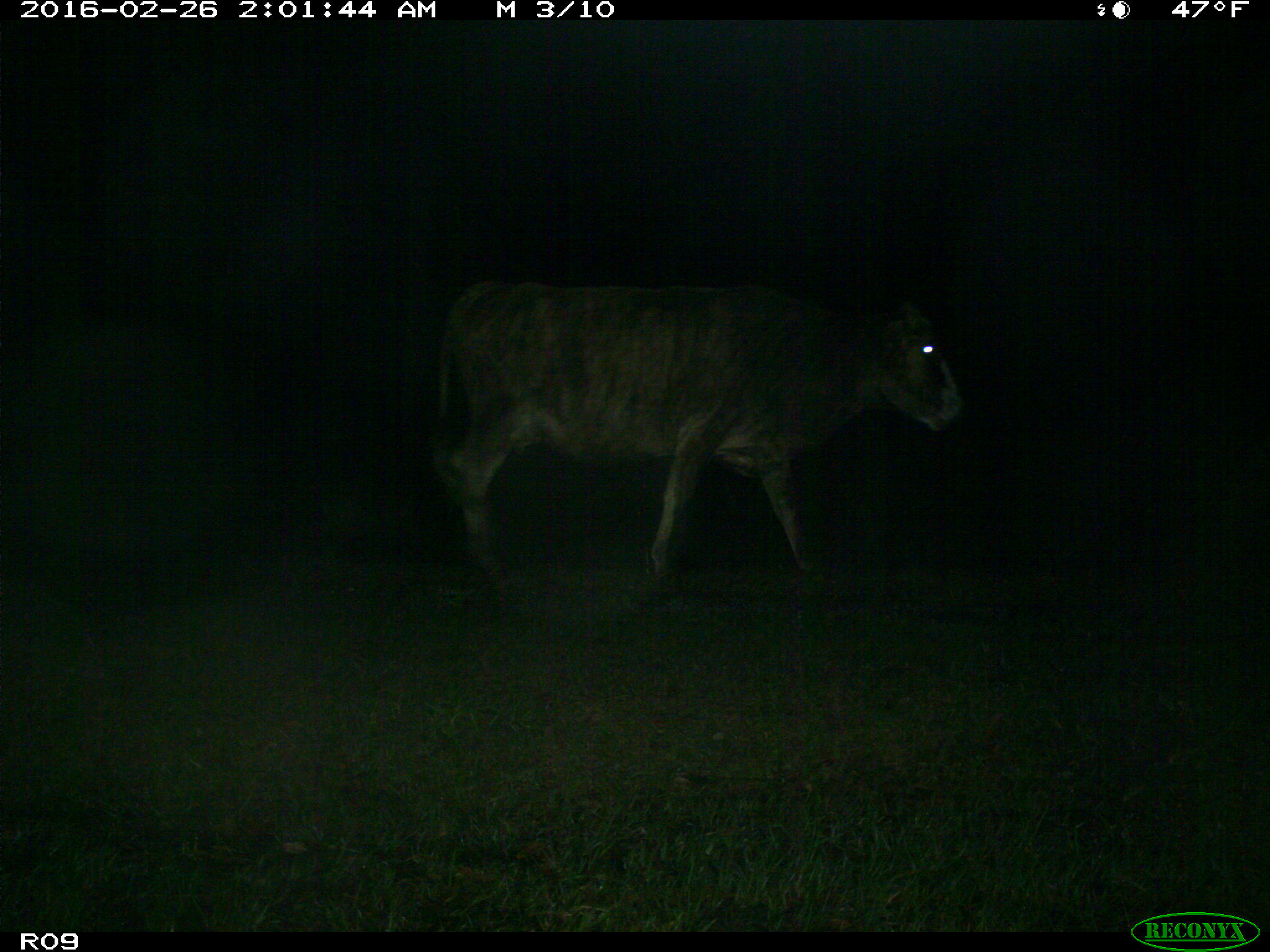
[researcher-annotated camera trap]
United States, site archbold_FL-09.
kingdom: Animalia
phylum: Chordata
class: Mammalia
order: Artiodactyla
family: Bovidae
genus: Bos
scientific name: Bos taurus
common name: domestic cow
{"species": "Bos taurus (domestic cow)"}